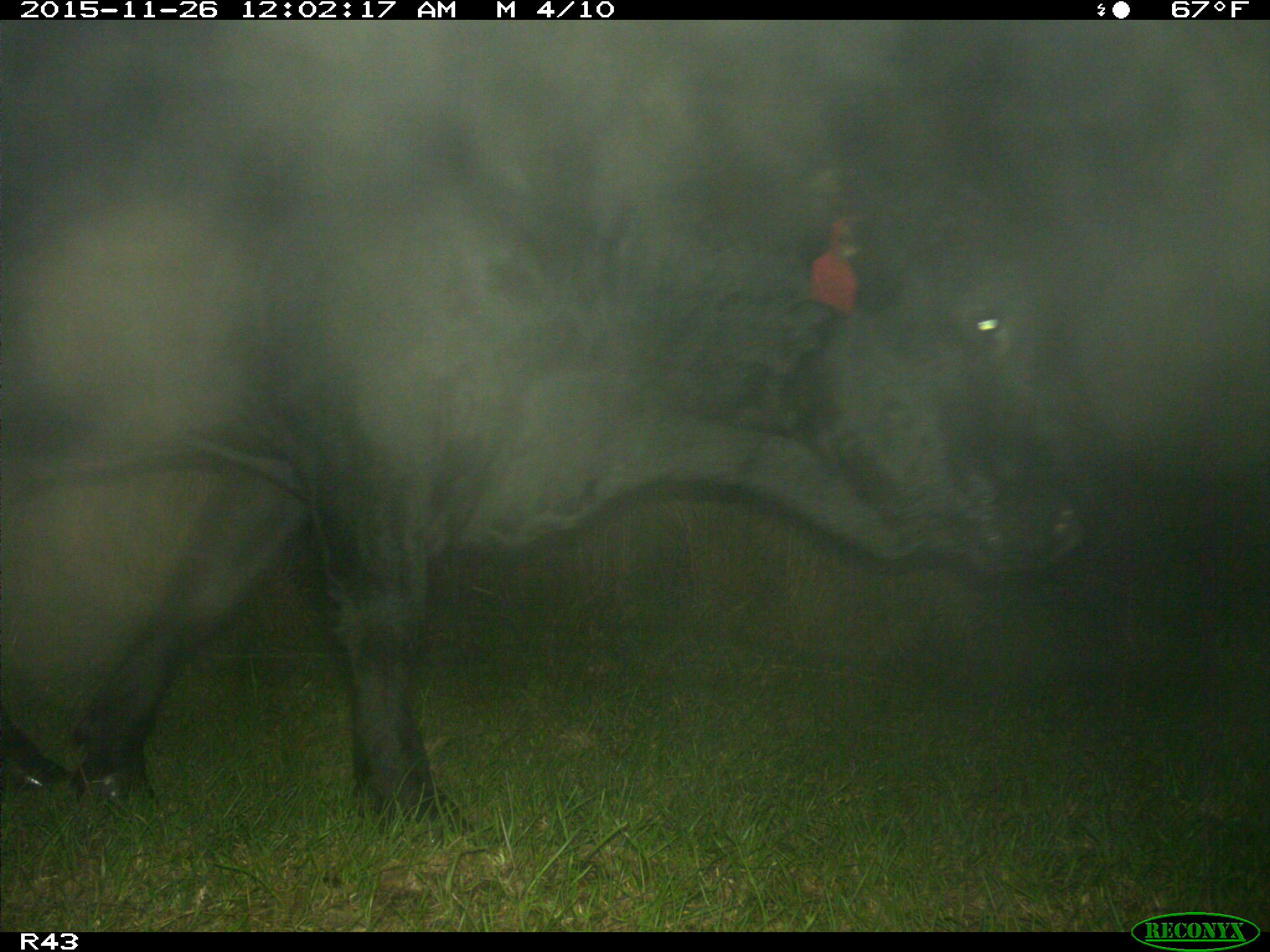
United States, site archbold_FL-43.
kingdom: Animalia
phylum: Chordata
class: Mammalia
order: Artiodactyla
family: Bovidae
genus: Bos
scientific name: Bos taurus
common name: domestic cow